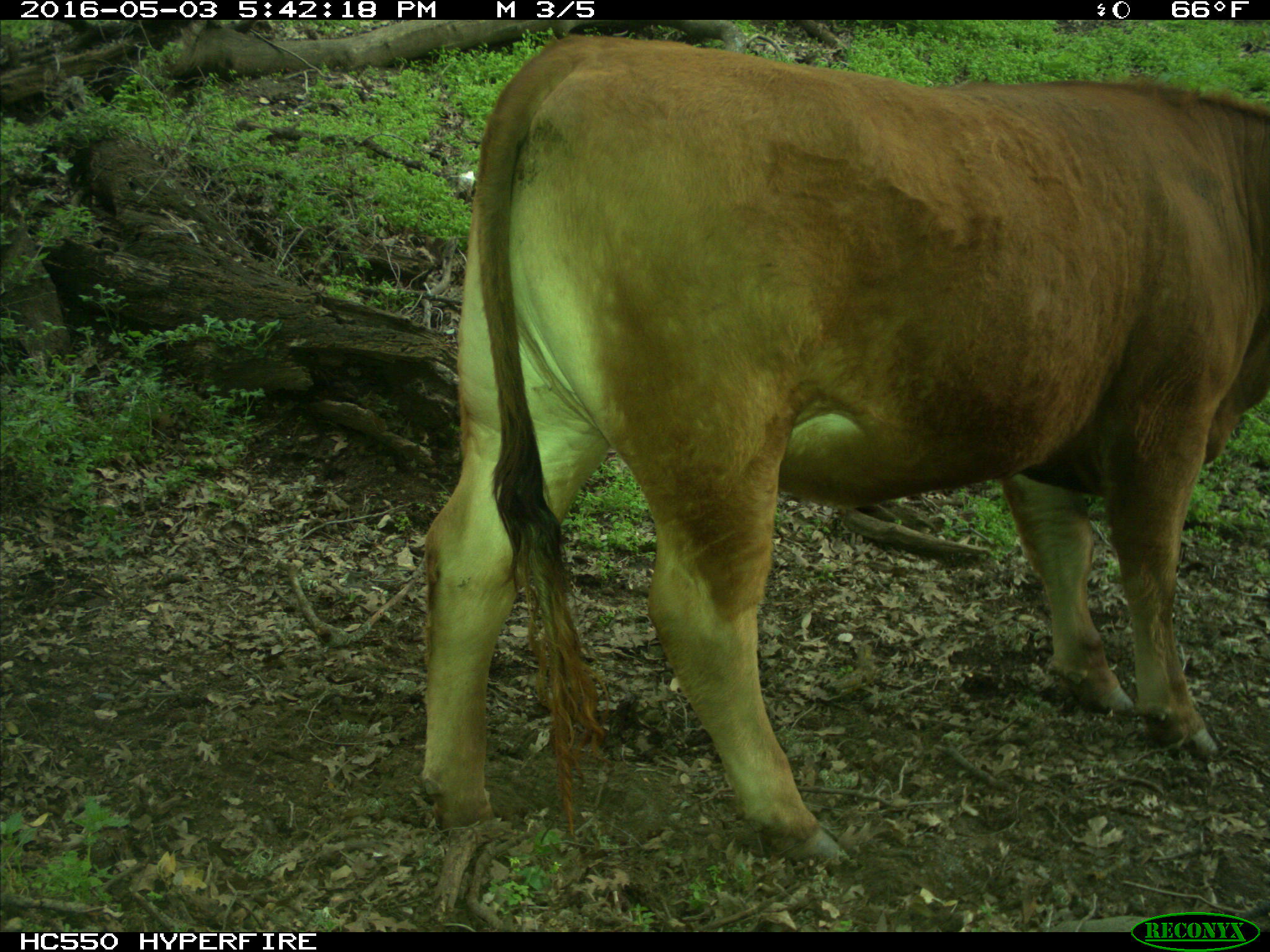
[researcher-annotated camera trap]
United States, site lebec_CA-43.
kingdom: Animalia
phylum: Chordata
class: Mammalia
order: Artiodactyla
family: Bovidae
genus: Bos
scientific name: Bos taurus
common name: domestic cow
Bos taurus (domestic cow).